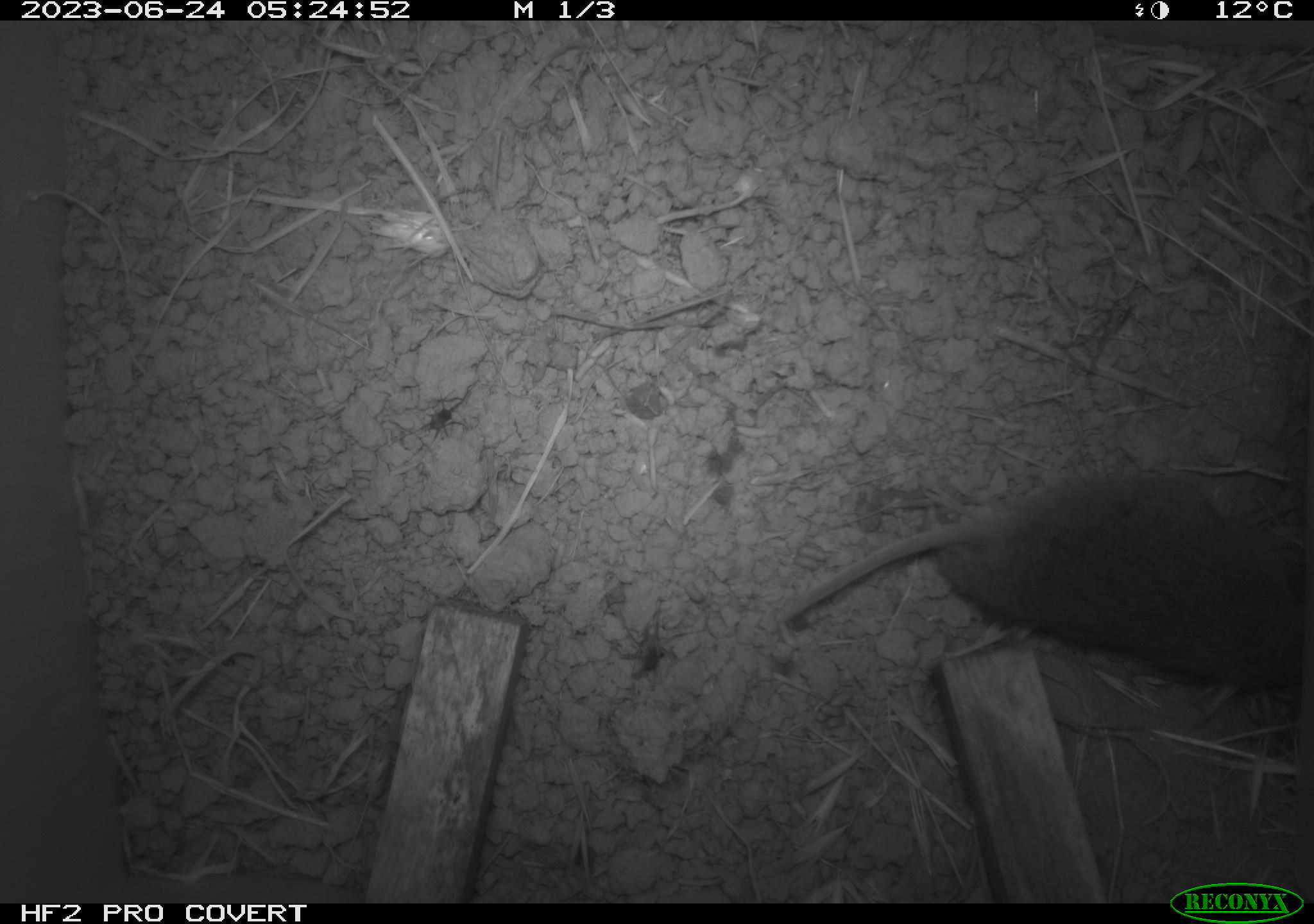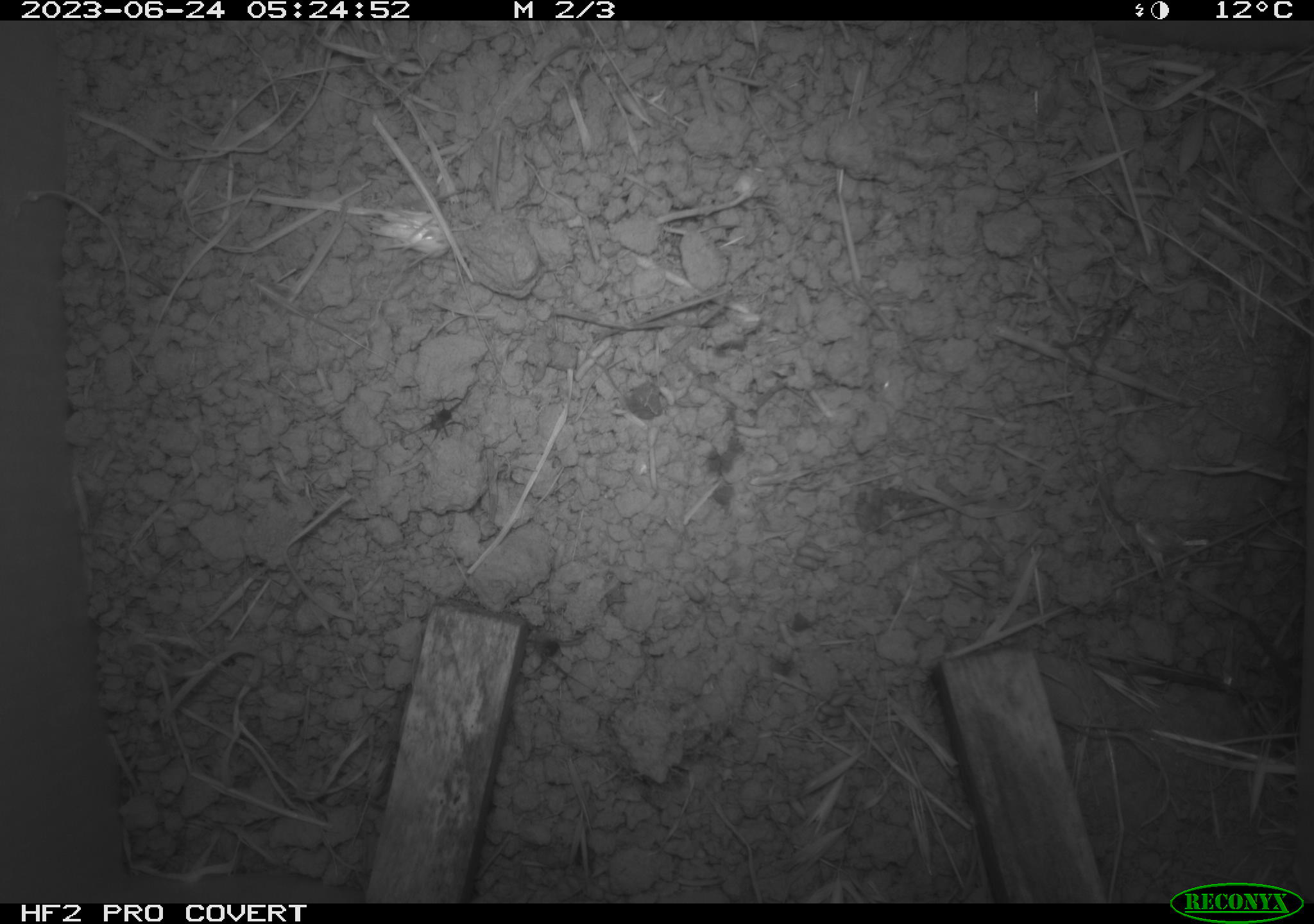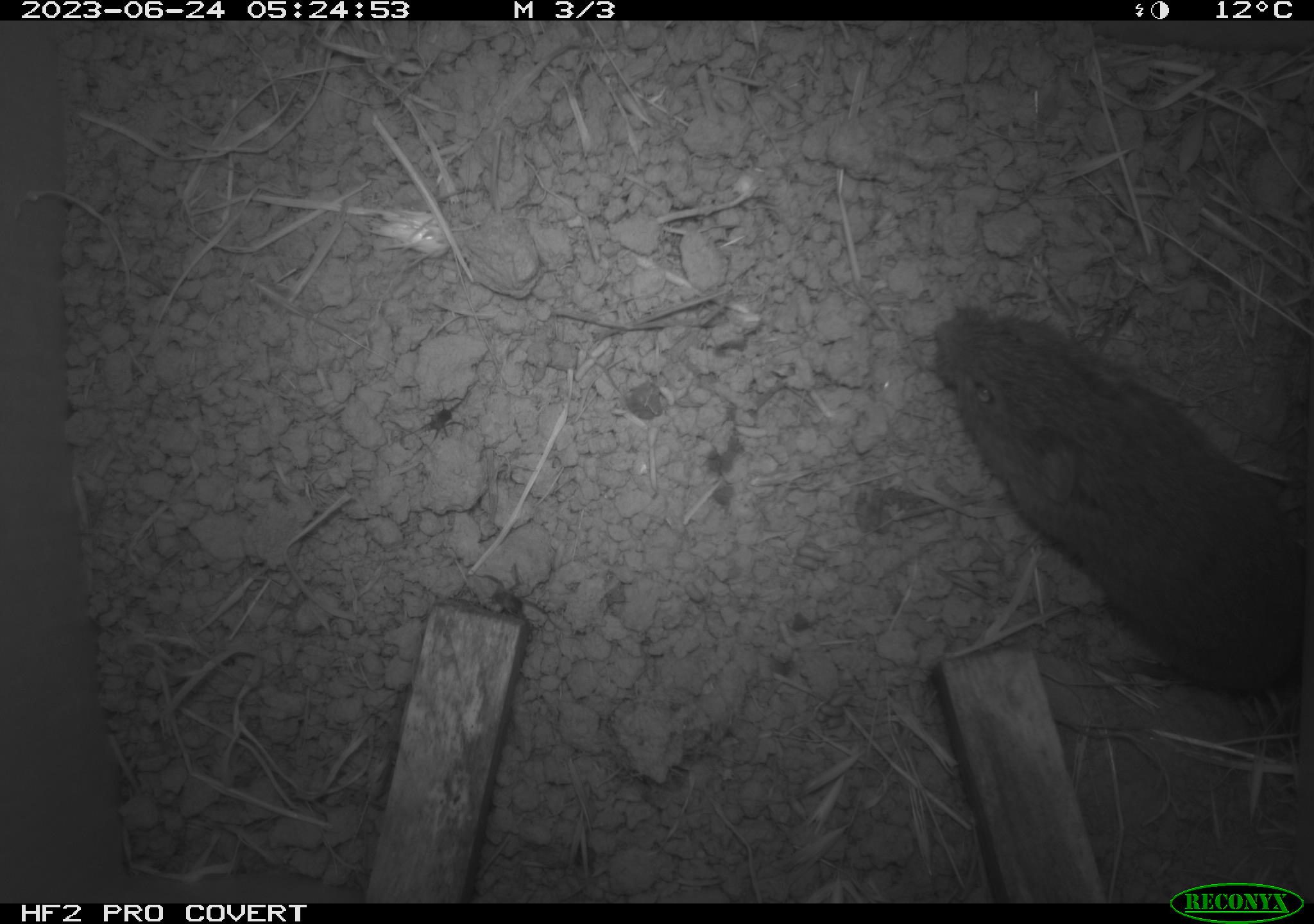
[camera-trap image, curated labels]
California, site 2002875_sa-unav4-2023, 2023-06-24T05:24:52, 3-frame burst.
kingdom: Animalia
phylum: Chordata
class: Mammalia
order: Rodentia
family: Cricetidae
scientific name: Arvicolinae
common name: voles, lemmings, and muskrats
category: arvicolinae subfamily